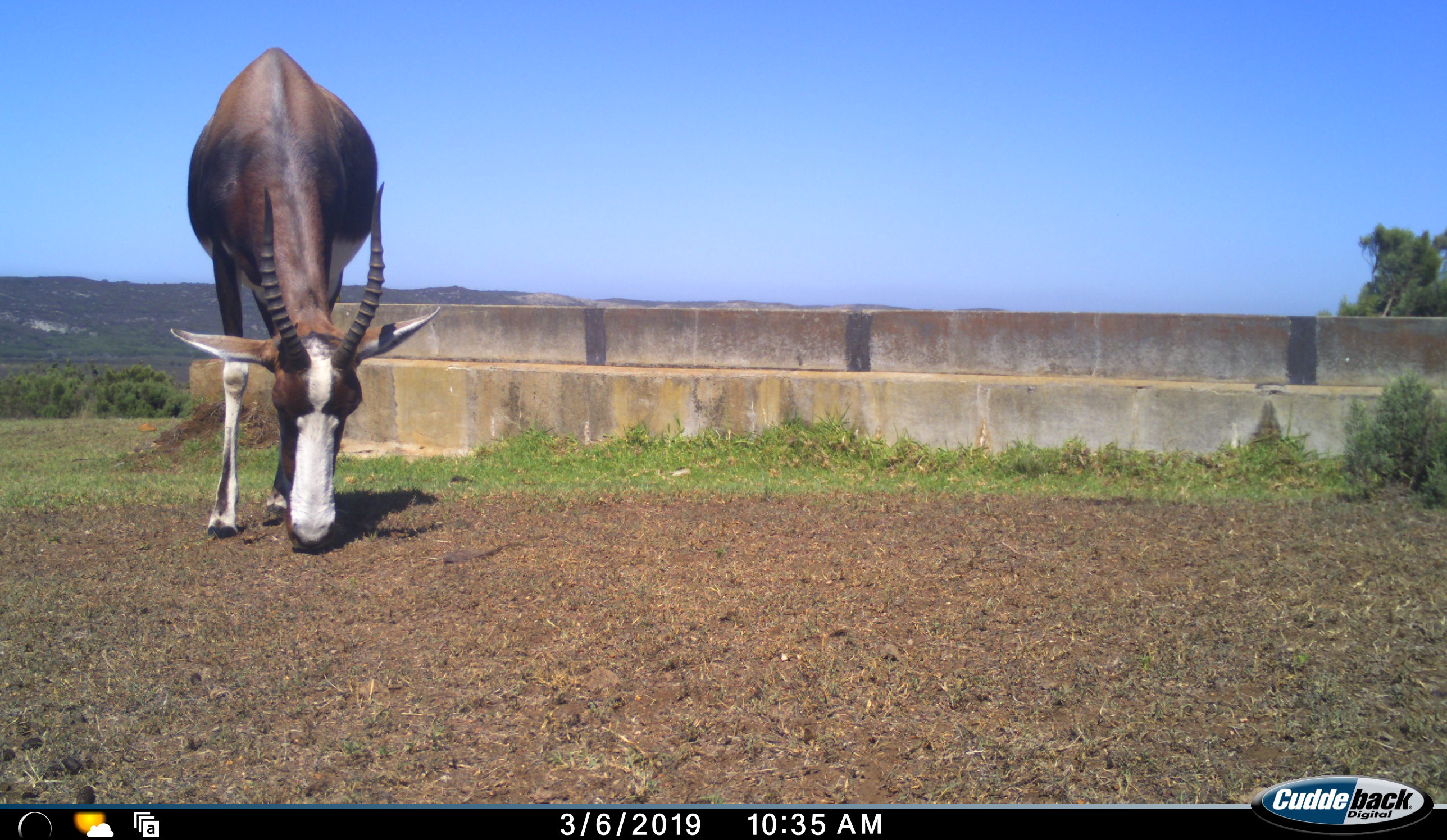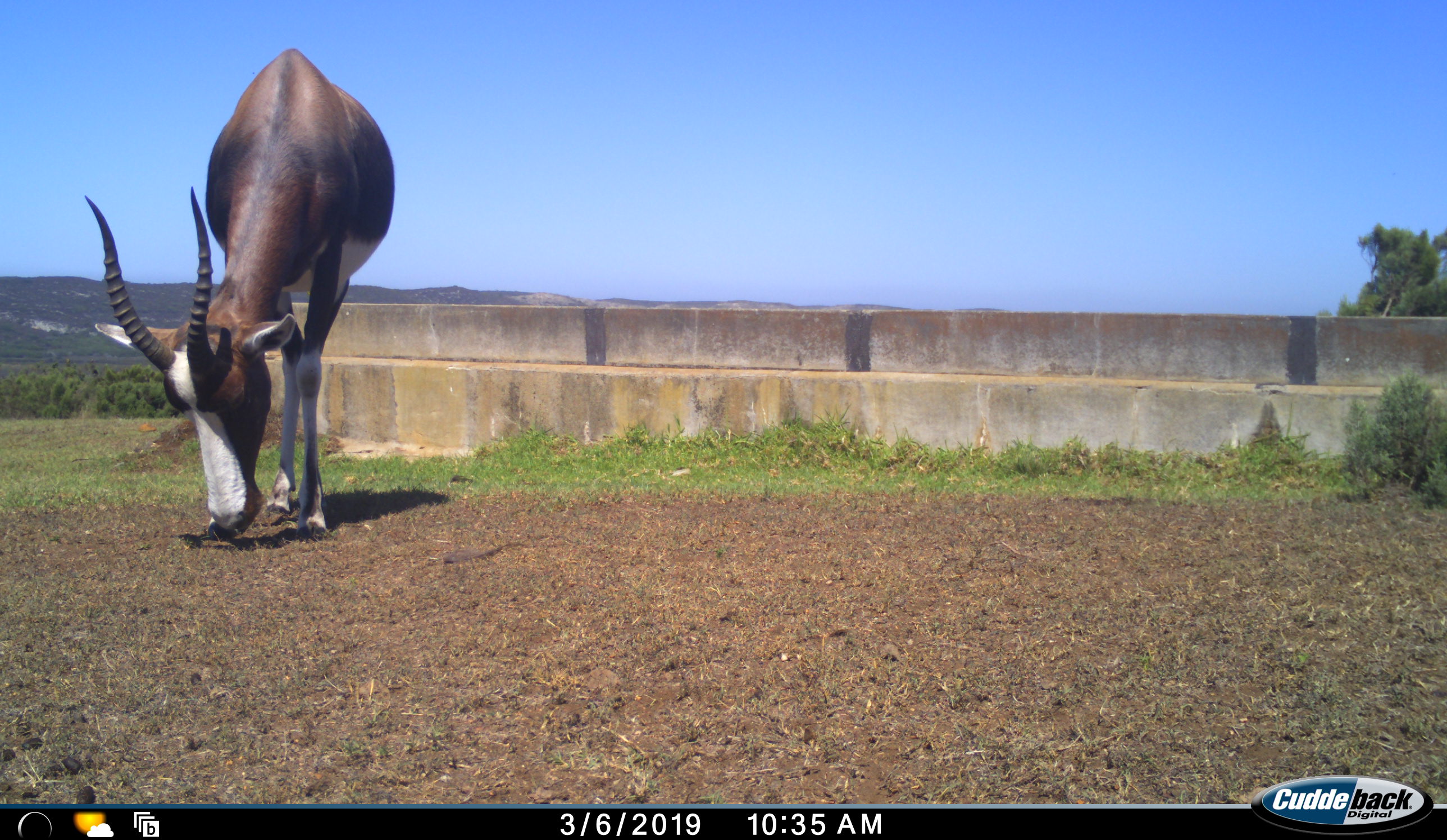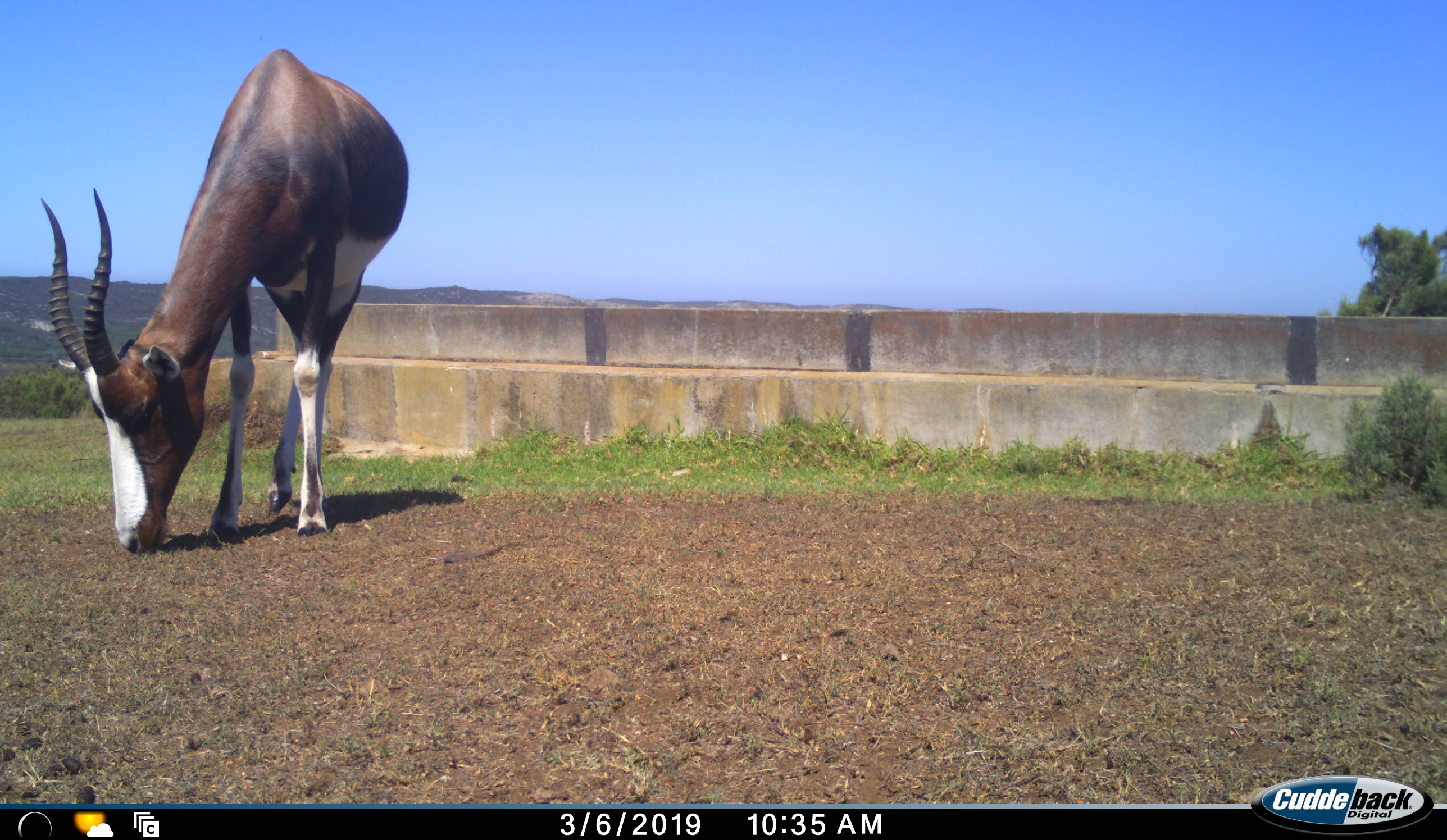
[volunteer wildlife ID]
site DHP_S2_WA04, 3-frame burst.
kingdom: Animalia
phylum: Chordata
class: Mammalia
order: Artiodactyla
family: Bovidae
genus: Damaliscus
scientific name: Damaliscus pygargus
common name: bontebok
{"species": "bontebok (Damaliscus pygargus)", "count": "1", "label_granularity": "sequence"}